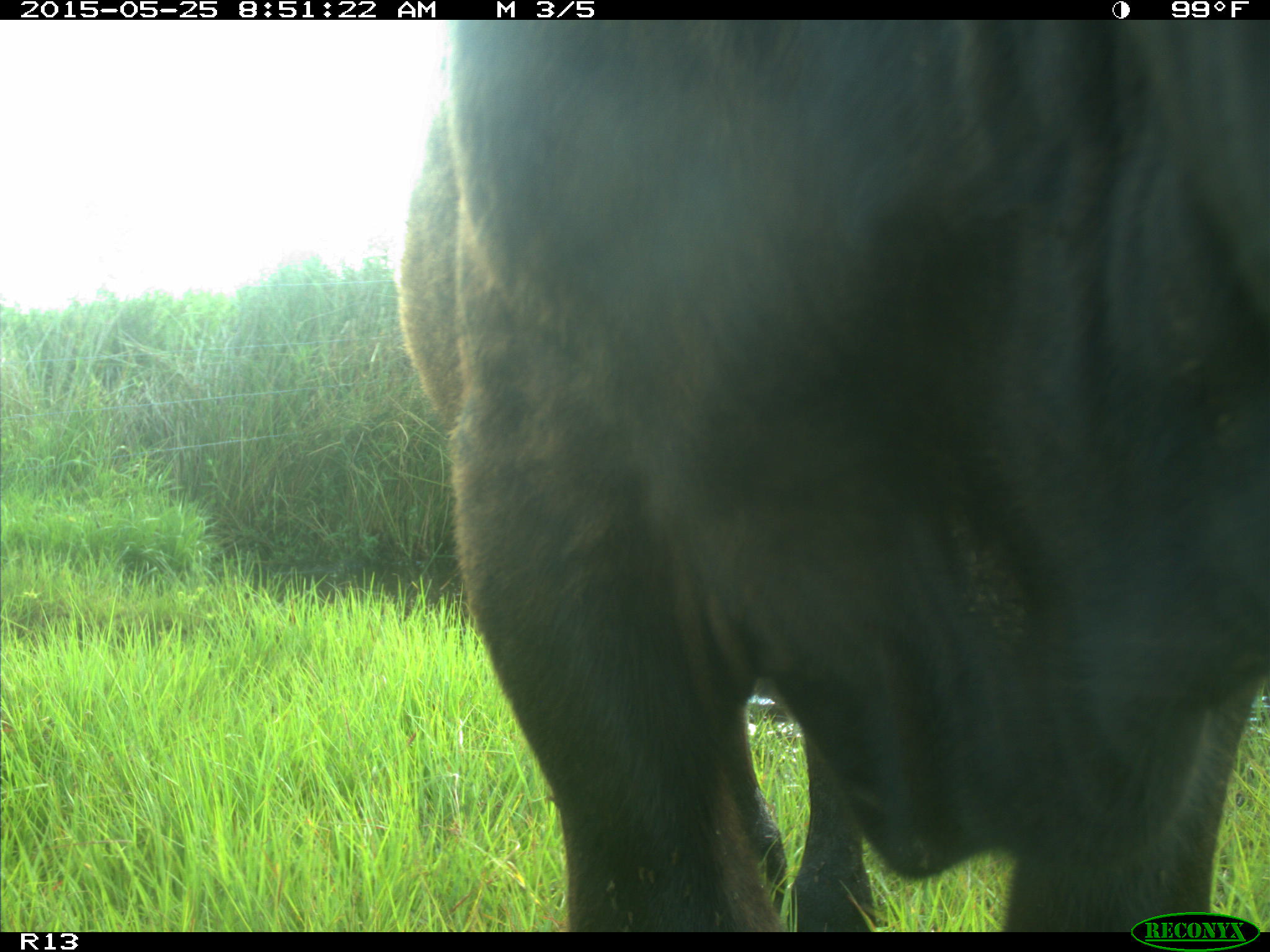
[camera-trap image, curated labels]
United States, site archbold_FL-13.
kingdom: Animalia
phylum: Chordata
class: Mammalia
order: Artiodactyla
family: Bovidae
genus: Bos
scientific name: Bos taurus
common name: domestic cow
Bos taurus (domestic cow).